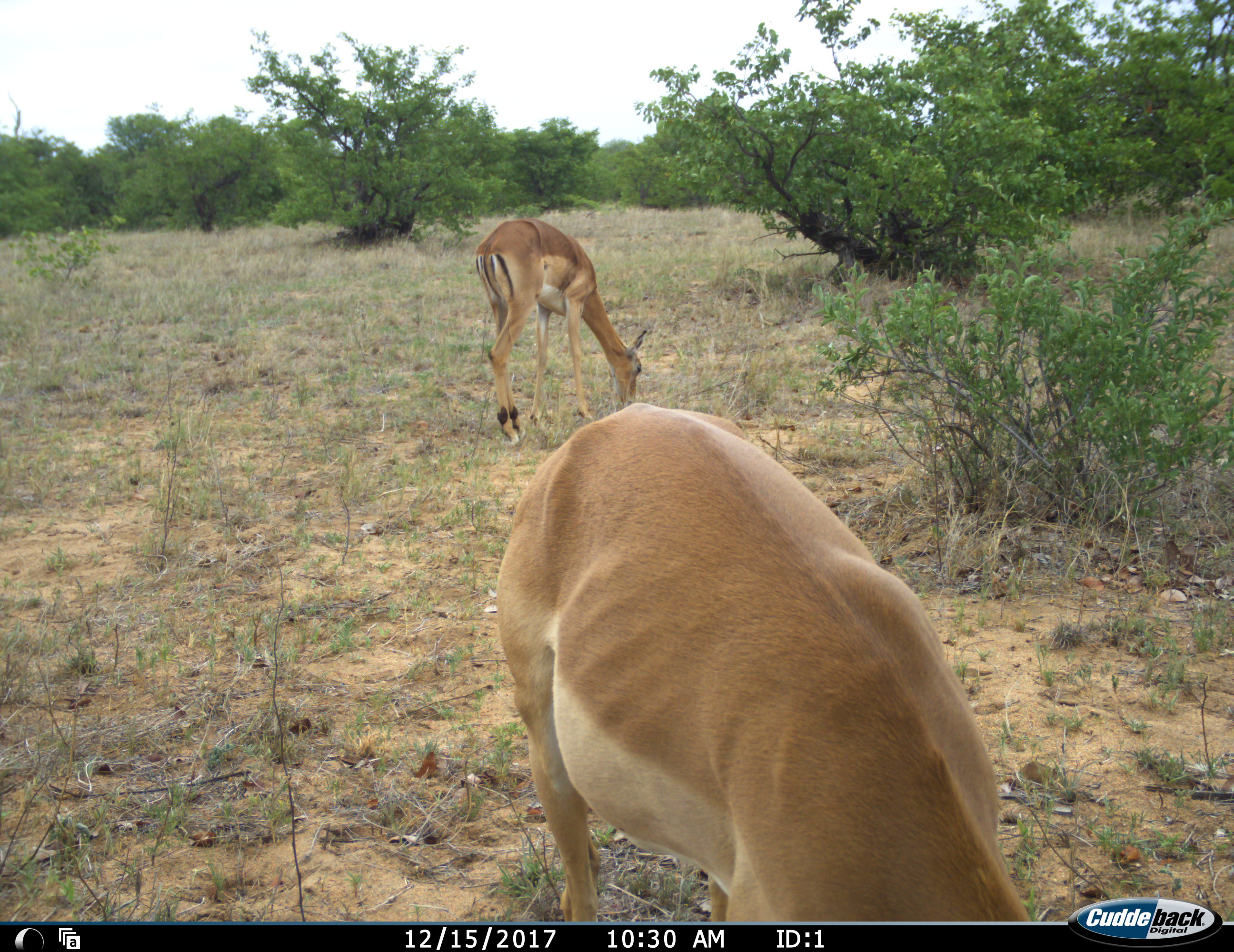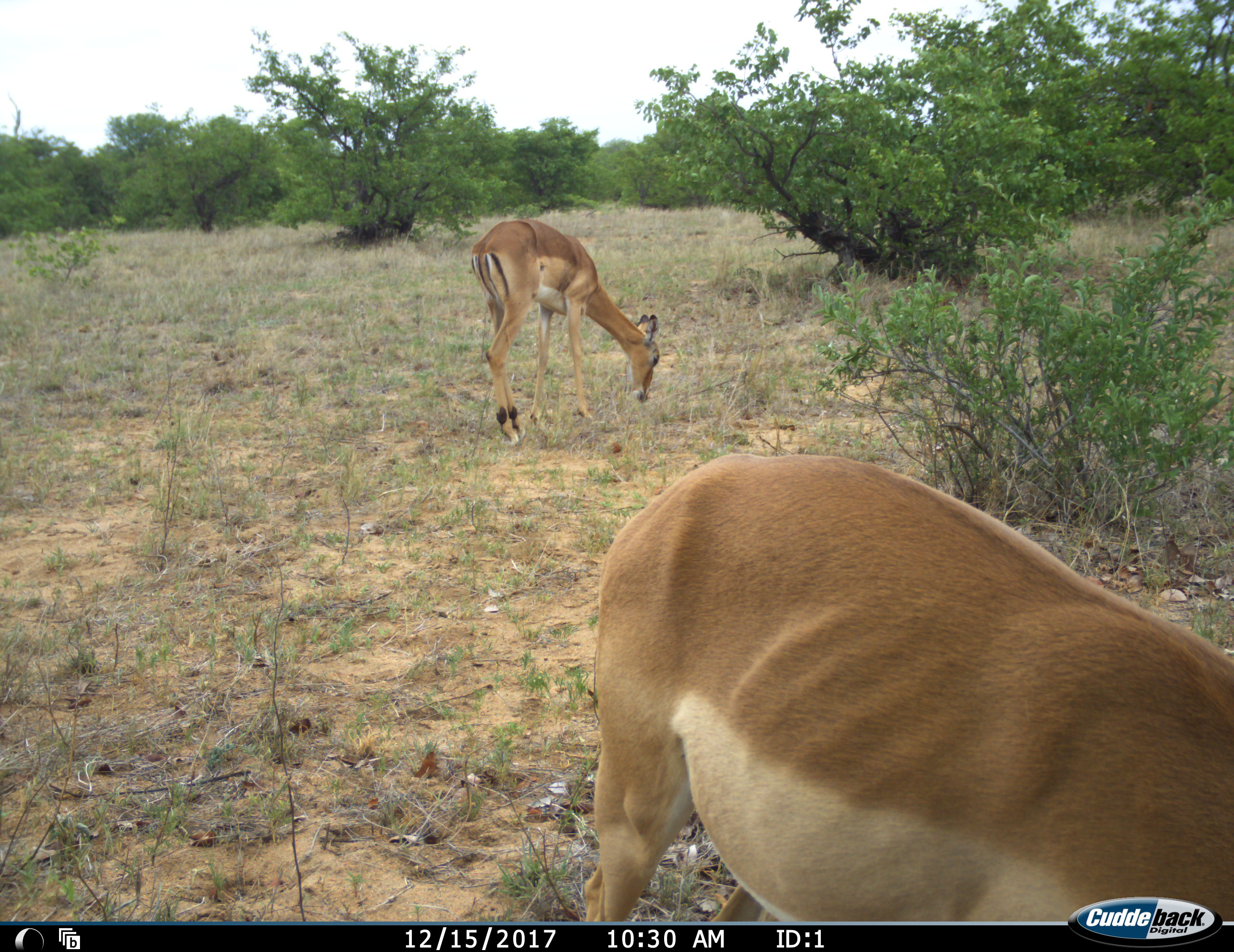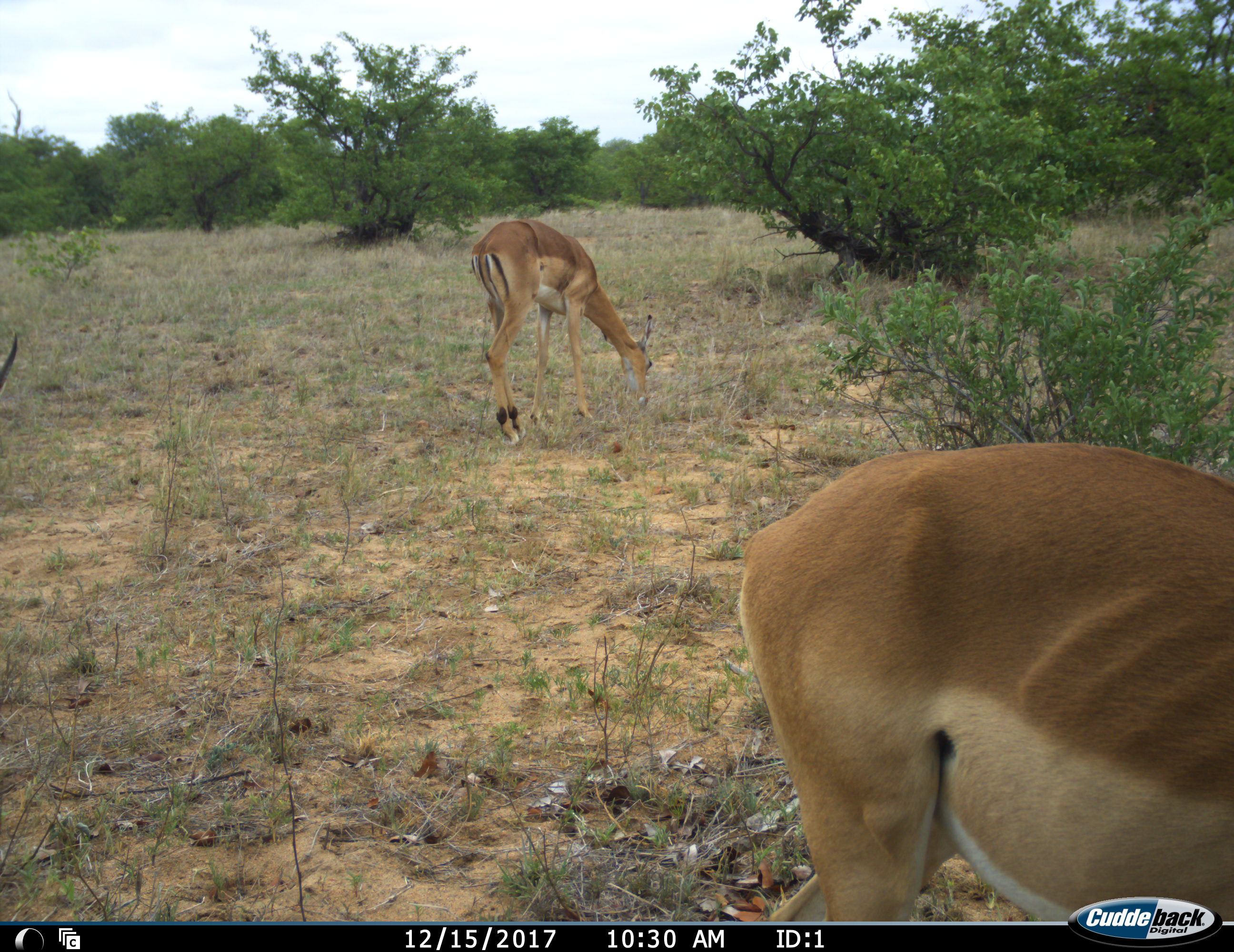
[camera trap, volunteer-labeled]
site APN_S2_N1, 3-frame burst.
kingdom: Animalia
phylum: Chordata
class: Mammalia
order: Artiodactyla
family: Bovidae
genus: Aepyceros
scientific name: Aepyceros melampus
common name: impala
Impala (Aepyceros melampus), count 2. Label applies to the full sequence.